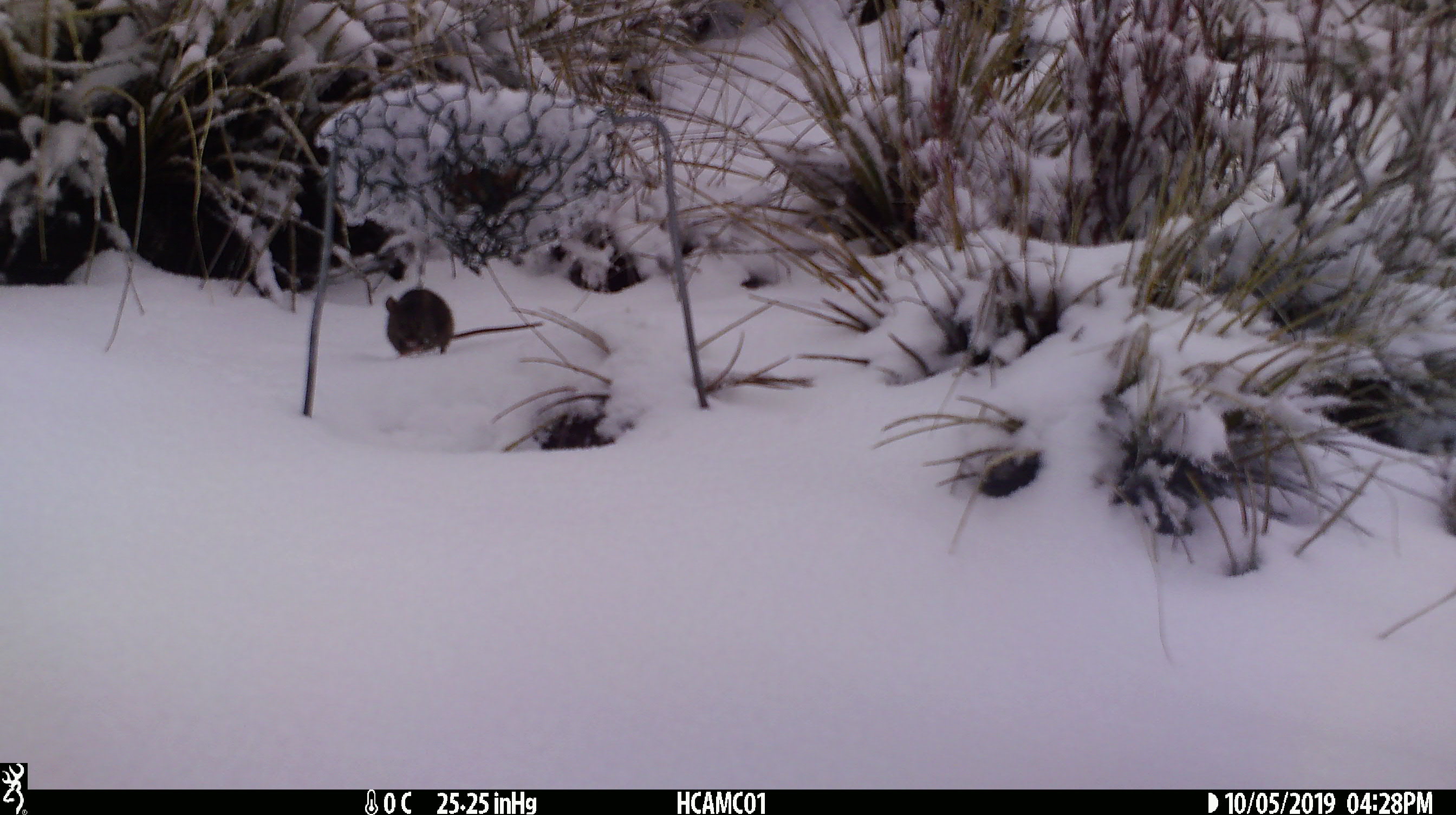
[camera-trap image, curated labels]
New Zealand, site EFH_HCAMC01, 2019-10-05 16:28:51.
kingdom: Animalia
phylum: Chordata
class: Mammalia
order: Rodentia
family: Muridae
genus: Mus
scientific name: Mus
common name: mouse